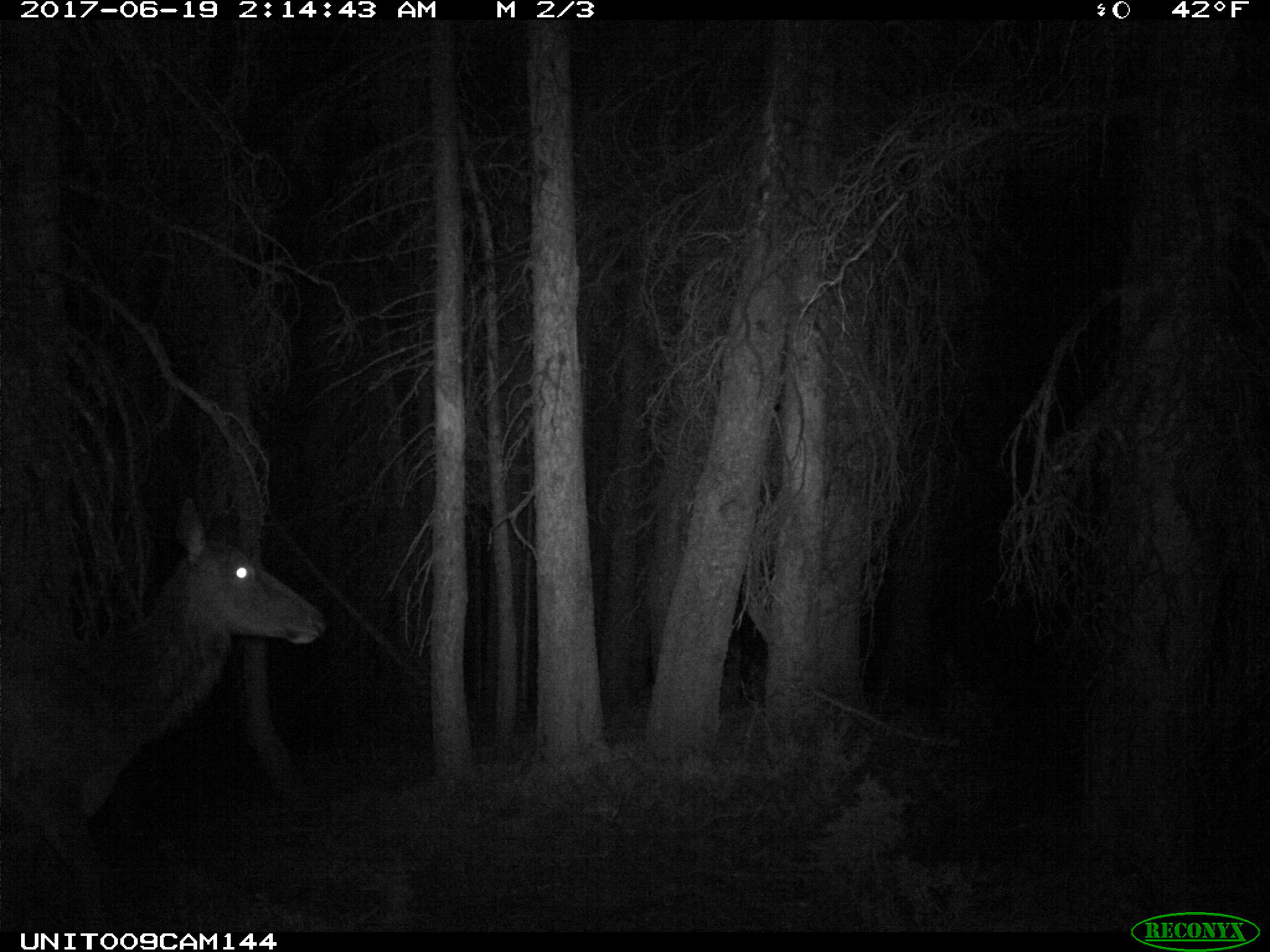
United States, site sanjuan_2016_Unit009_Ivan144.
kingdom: Animalia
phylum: Chordata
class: Mammalia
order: Artiodactyla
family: Cervidae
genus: Cervus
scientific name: Cervus elaphus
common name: red deer